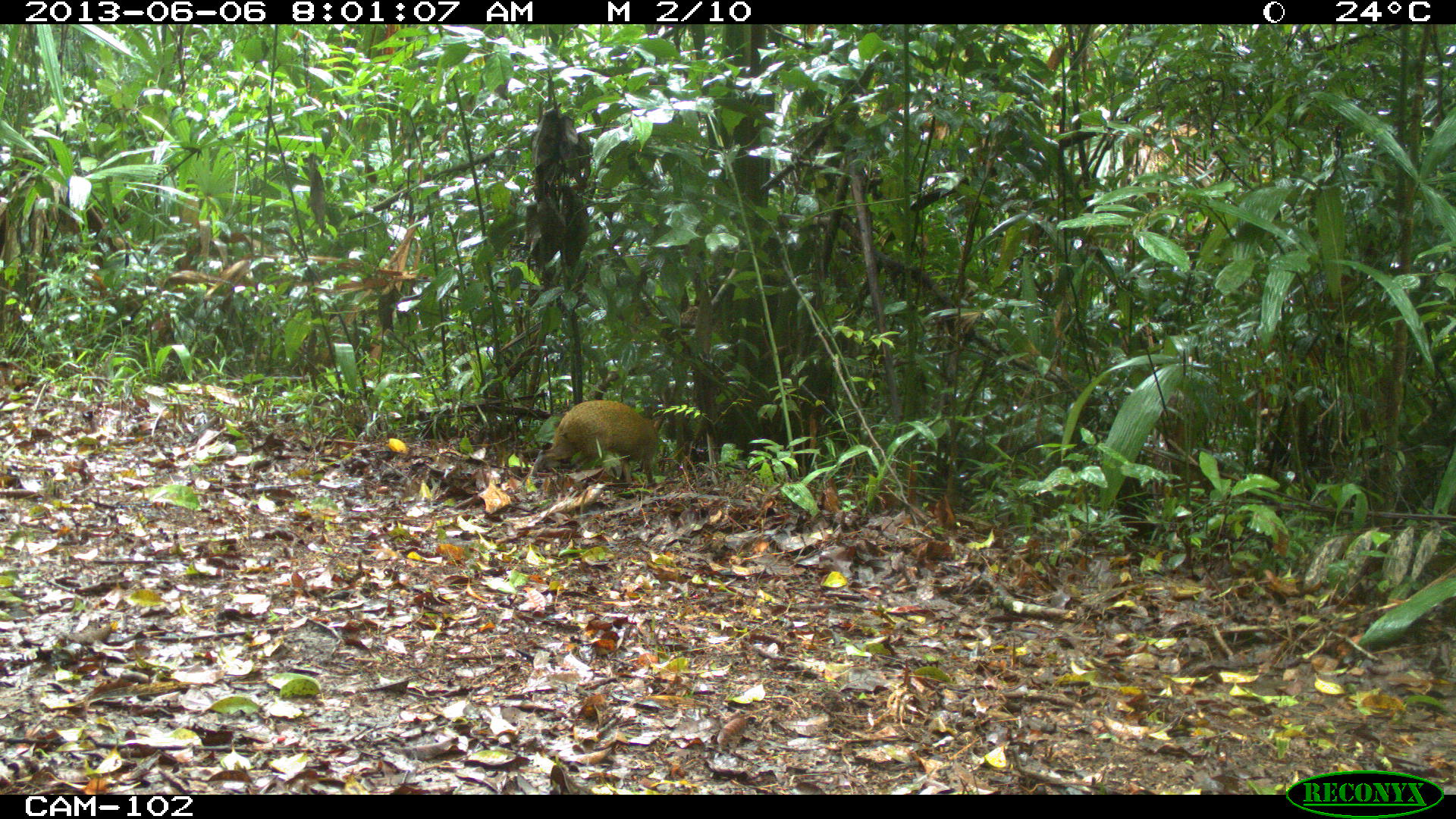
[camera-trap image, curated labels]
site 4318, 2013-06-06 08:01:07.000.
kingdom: Animalia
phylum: Chordata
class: Mammalia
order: Rodentia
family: Dasyproctidae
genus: Dasyprocta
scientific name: Dasyprocta punctata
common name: central american agouti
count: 1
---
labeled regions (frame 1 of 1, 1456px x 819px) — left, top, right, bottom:
dasyprocta punctata: 522, 400, 664, 486